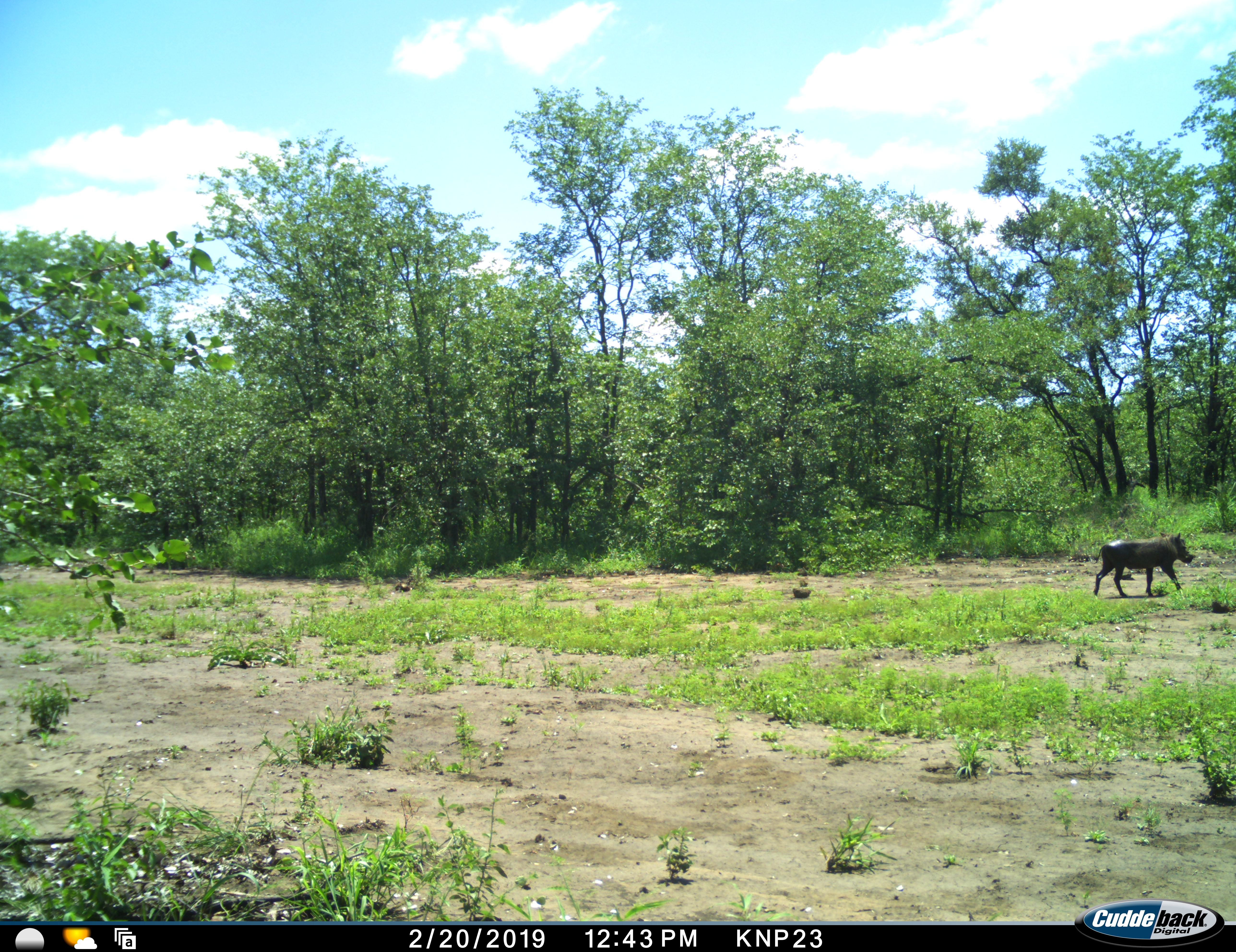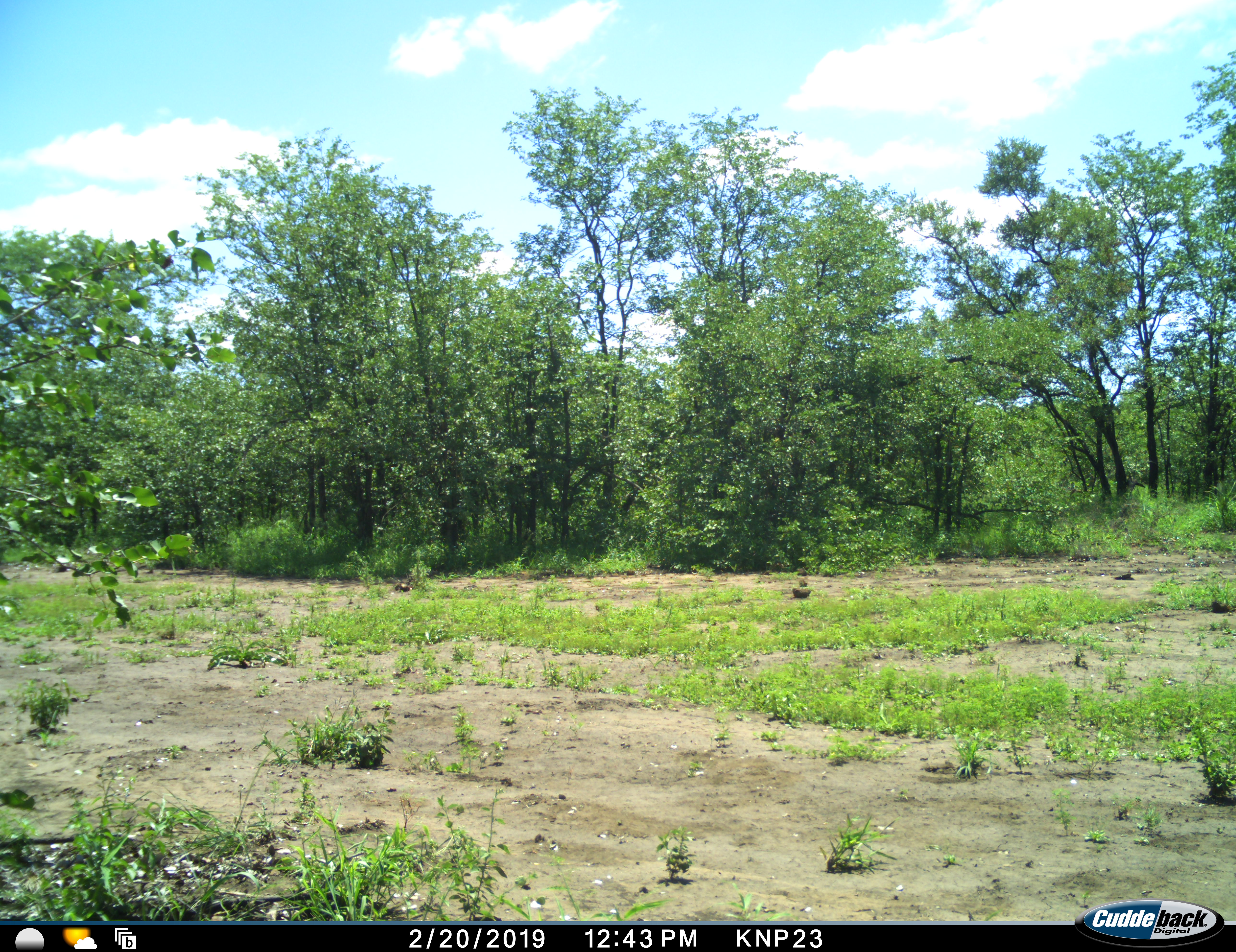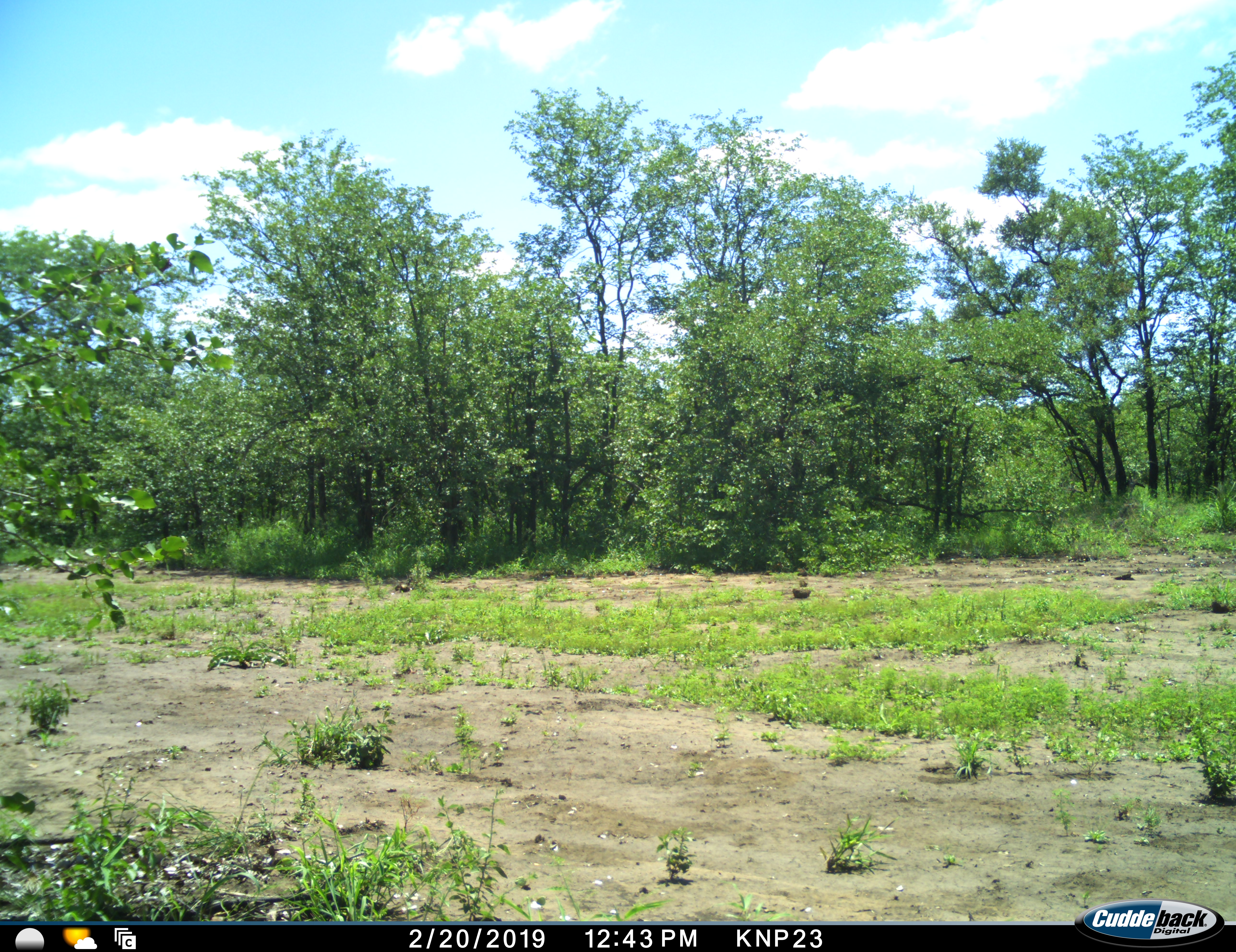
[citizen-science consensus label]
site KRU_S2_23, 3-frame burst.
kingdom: Animalia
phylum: Chordata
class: Mammalia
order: Artiodactyla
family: Suidae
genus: Phacochoerus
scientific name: Phacochoerus africanus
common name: warthog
Warthog (Phacochoerus africanus), count 1. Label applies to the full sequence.